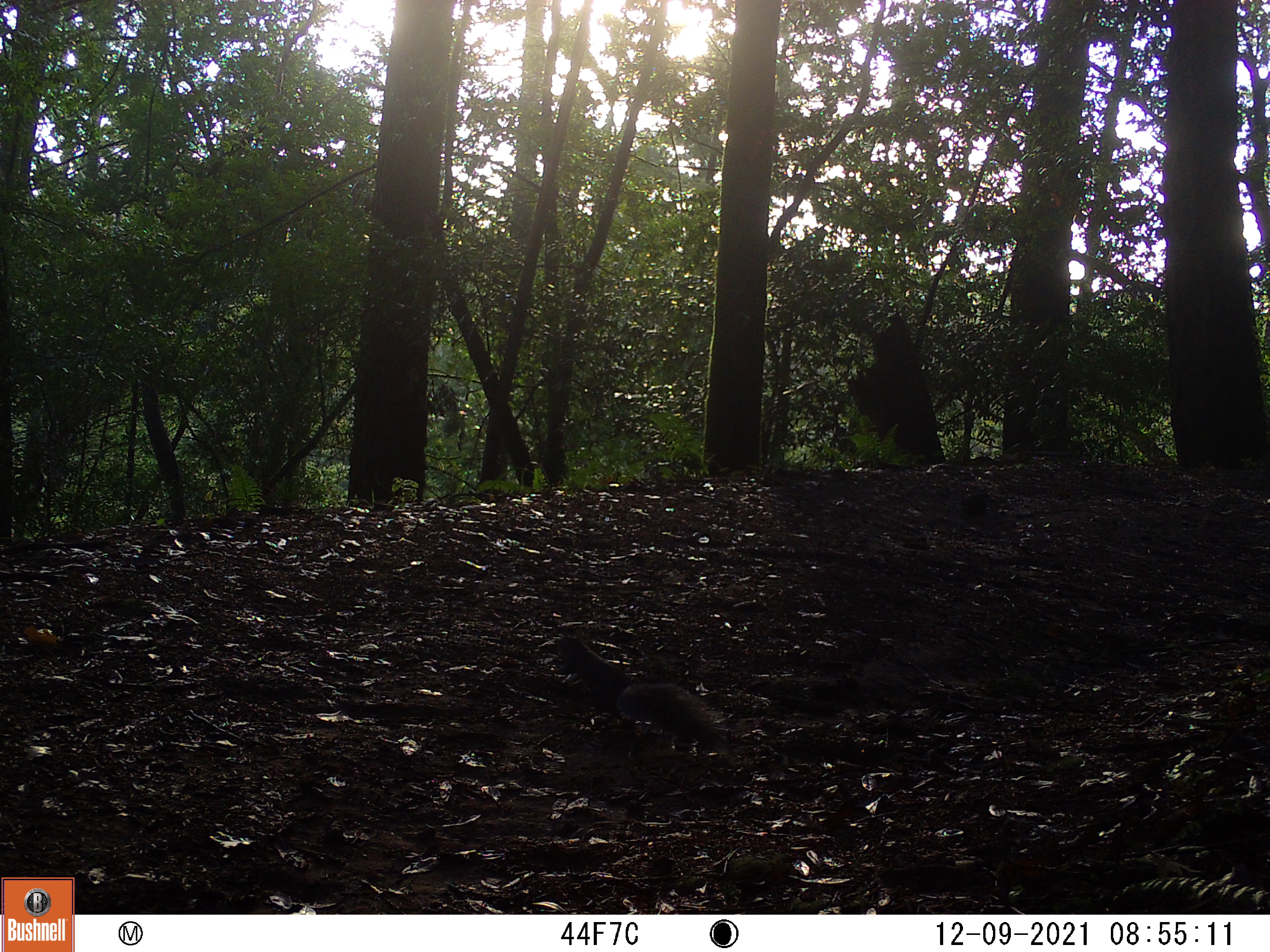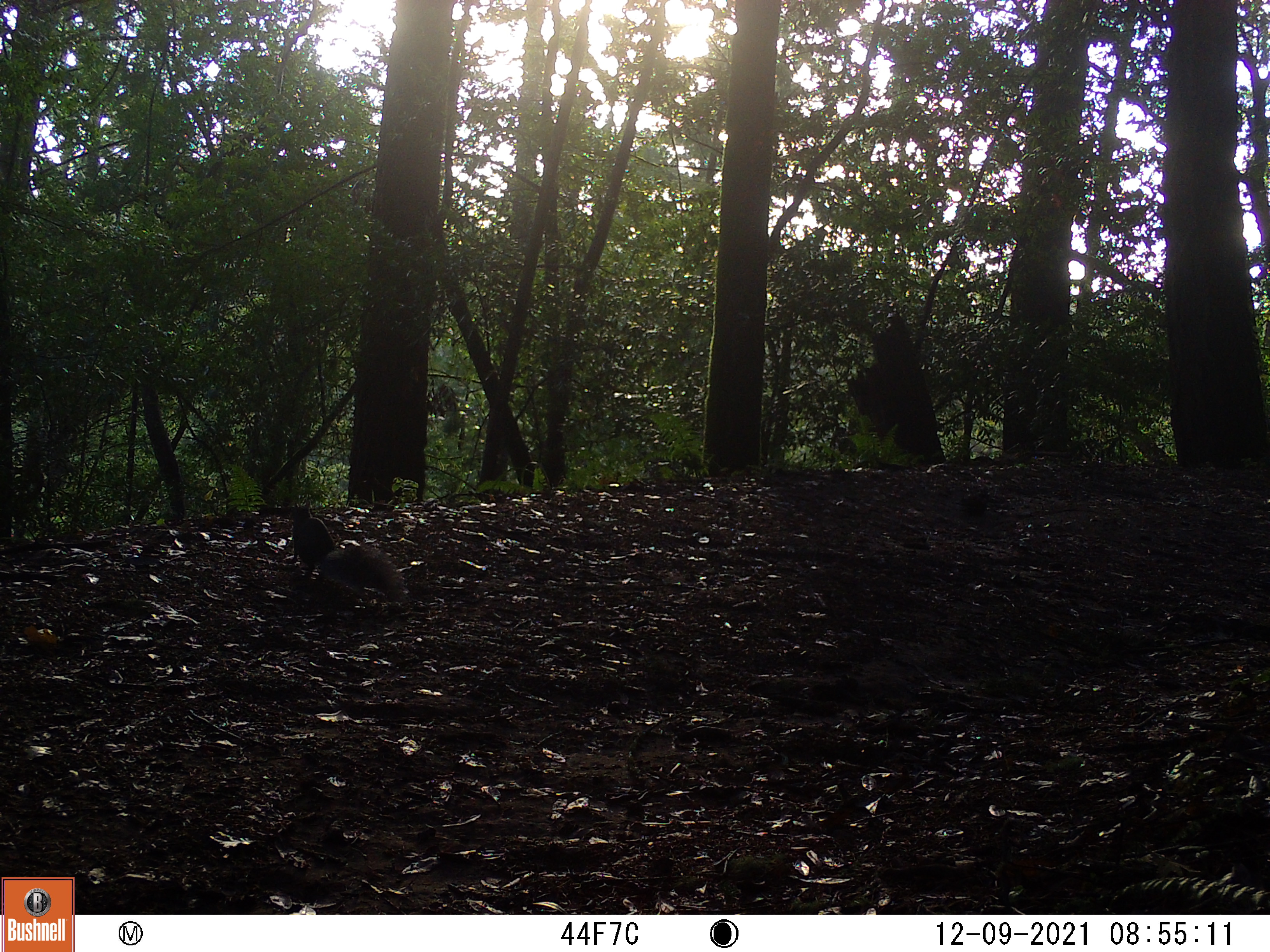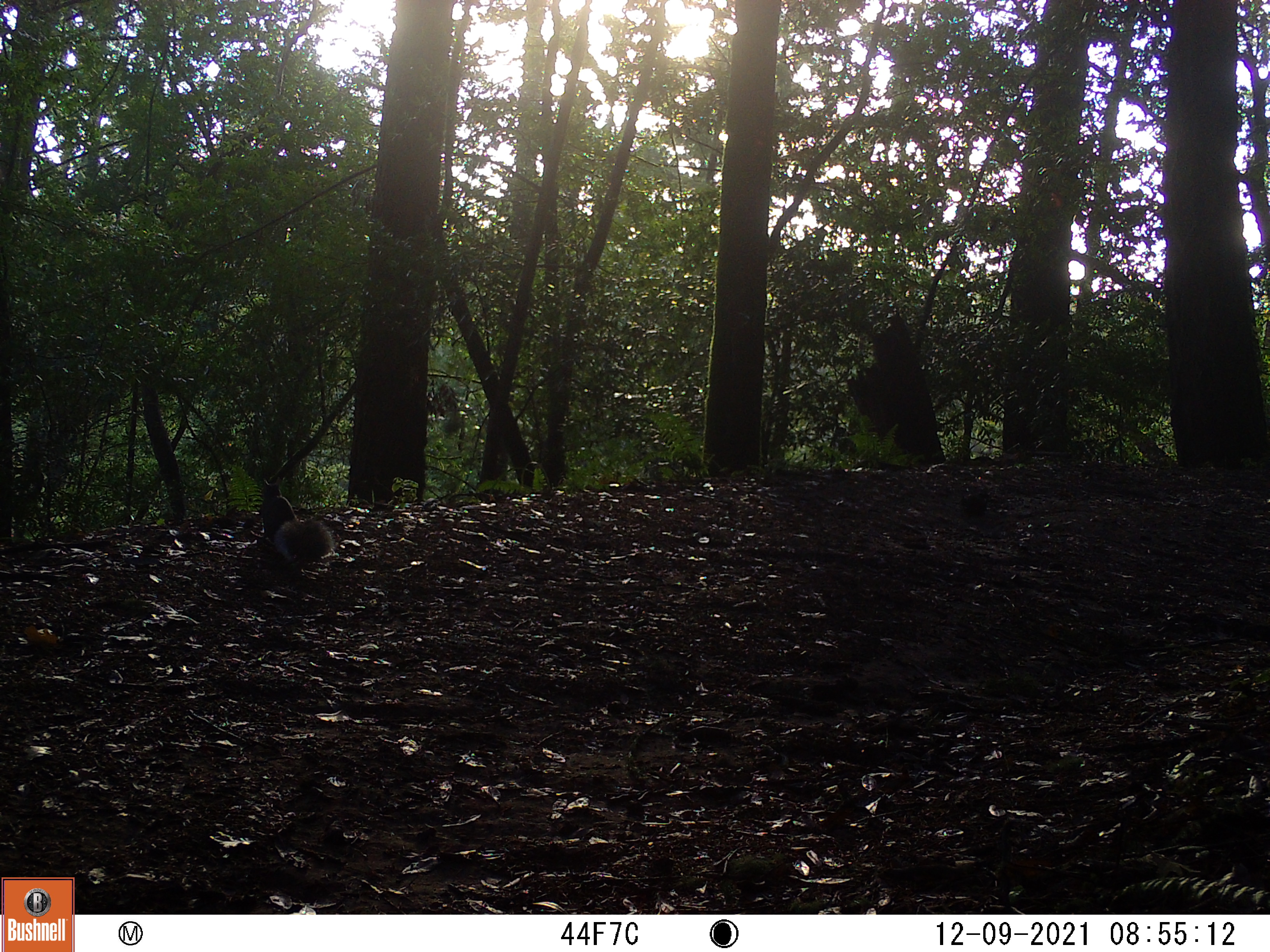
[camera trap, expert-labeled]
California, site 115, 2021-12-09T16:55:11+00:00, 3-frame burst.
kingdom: Animalia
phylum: Chordata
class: Mammalia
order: Rodentia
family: Sciuridae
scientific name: Sciuridae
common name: squirrel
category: unknown squirrel